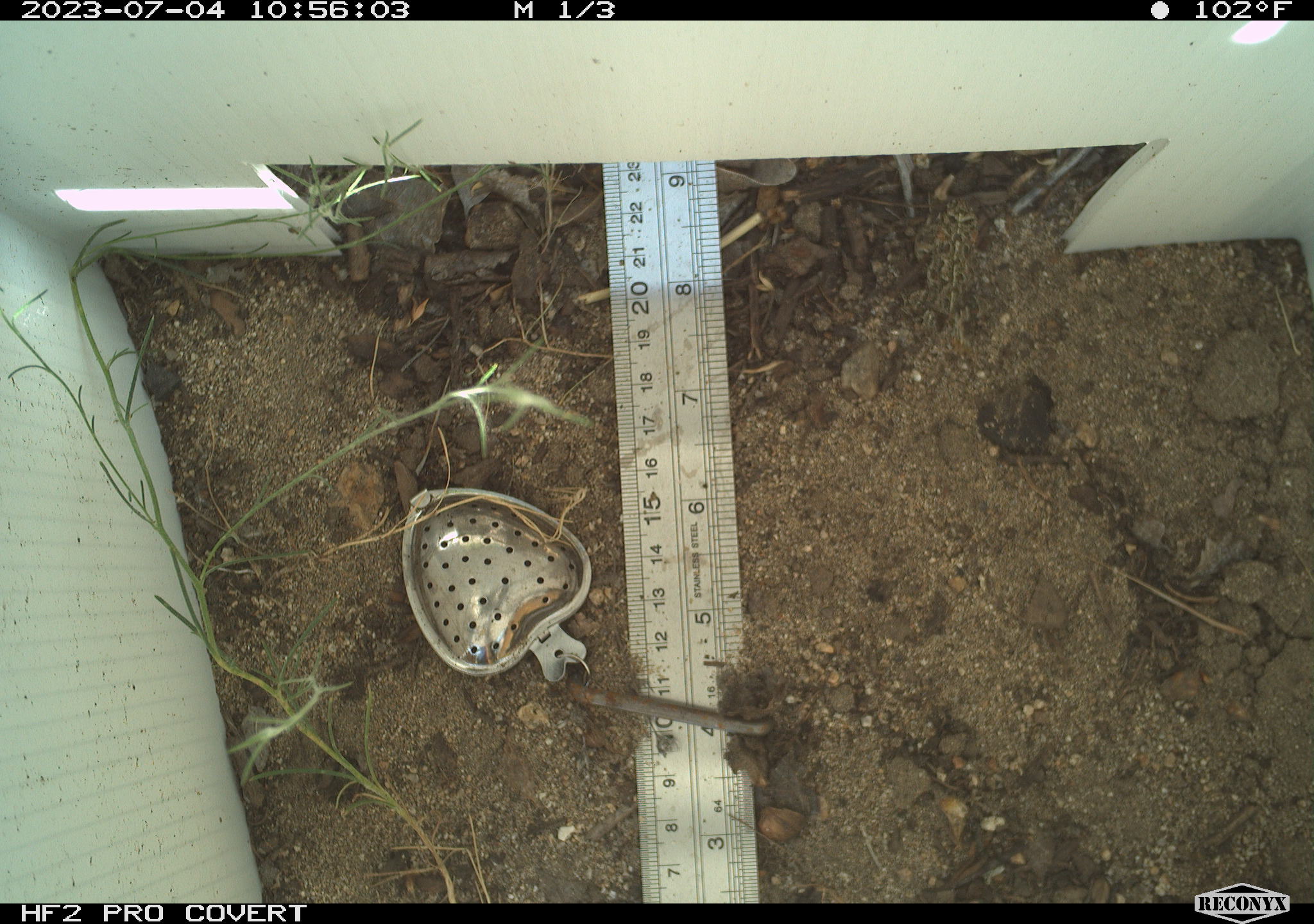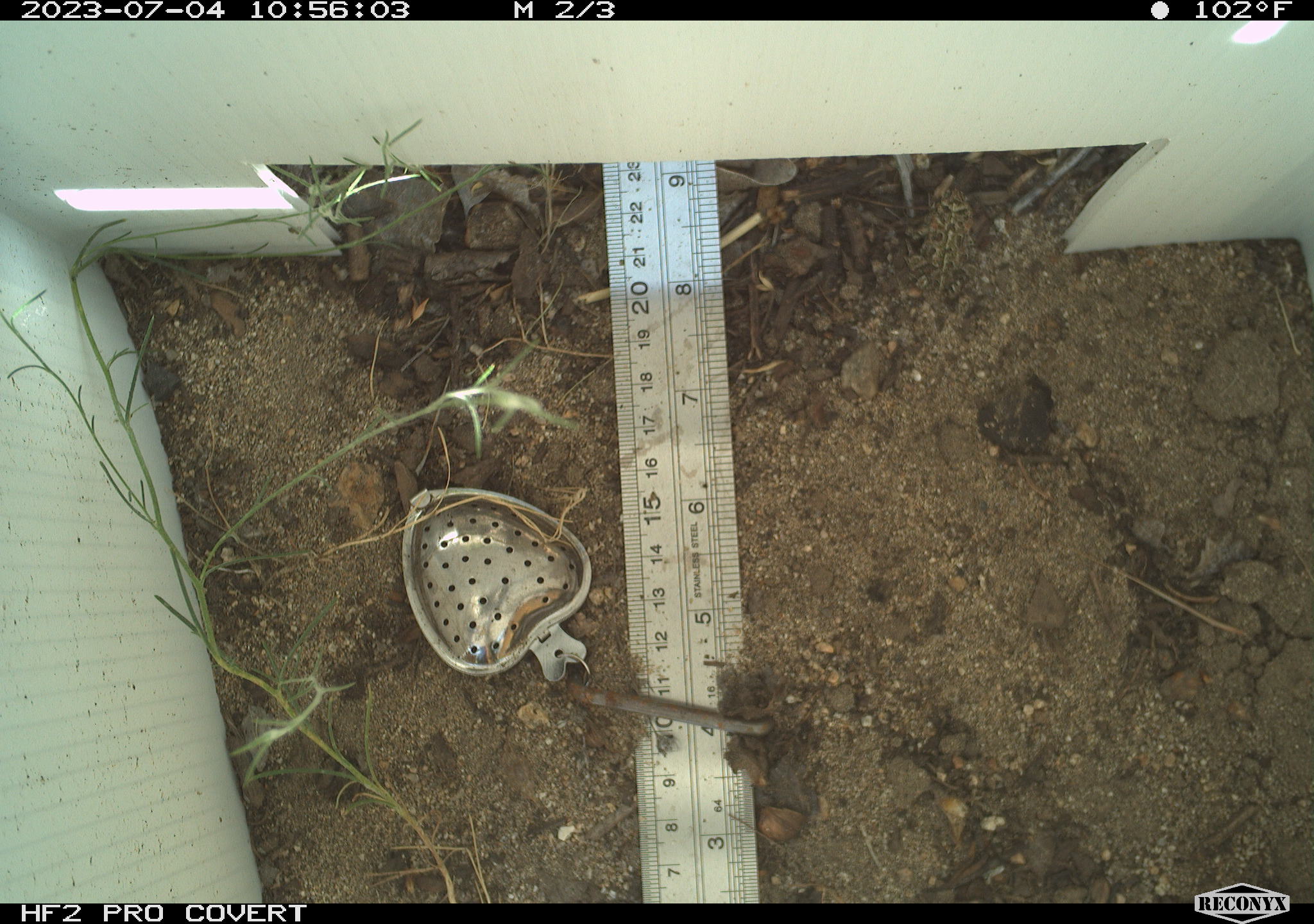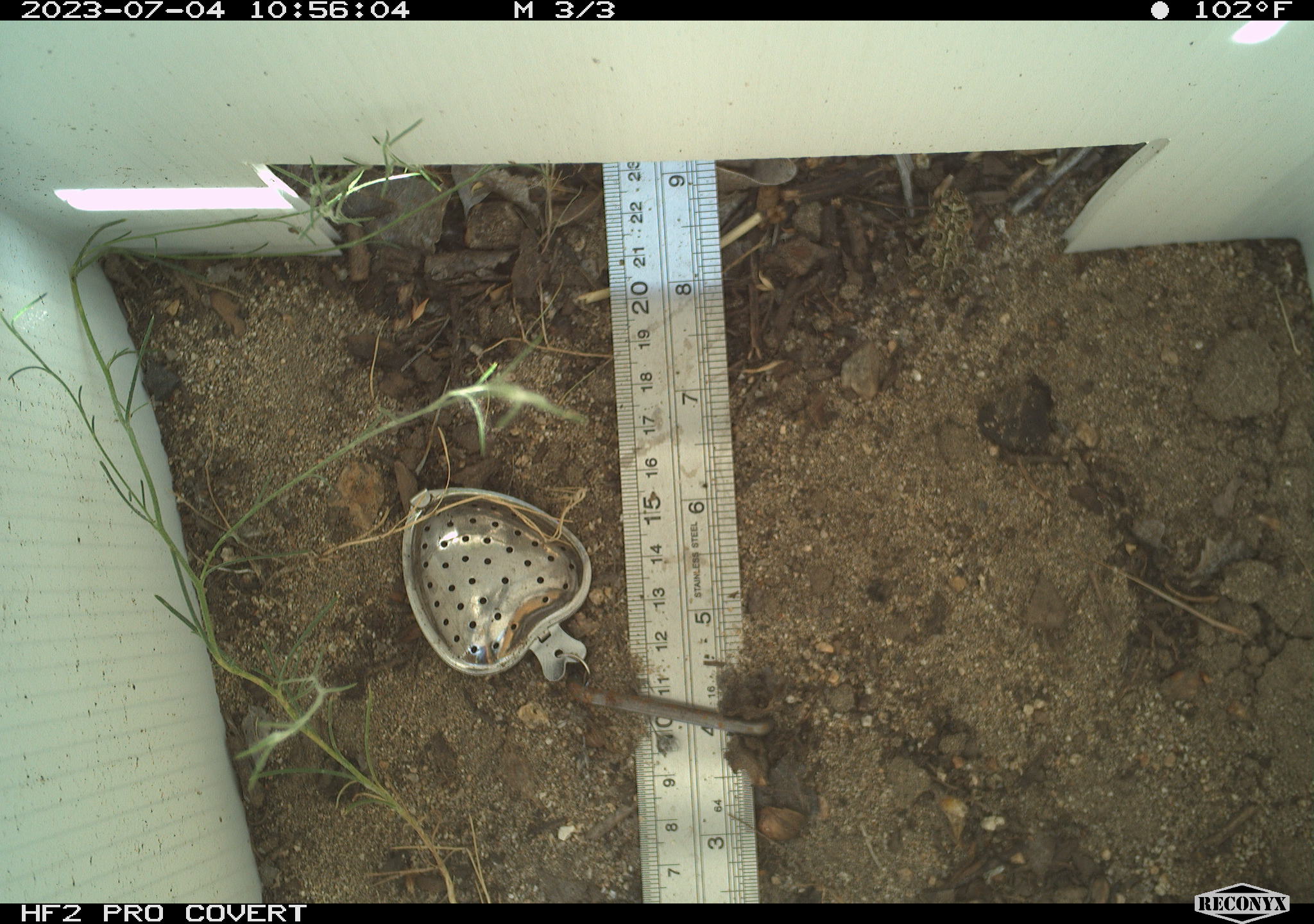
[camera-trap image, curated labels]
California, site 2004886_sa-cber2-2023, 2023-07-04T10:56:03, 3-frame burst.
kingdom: Animalia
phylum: Chordata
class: Amphibia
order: Anura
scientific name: Anura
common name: frogs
Frogs (Anura).